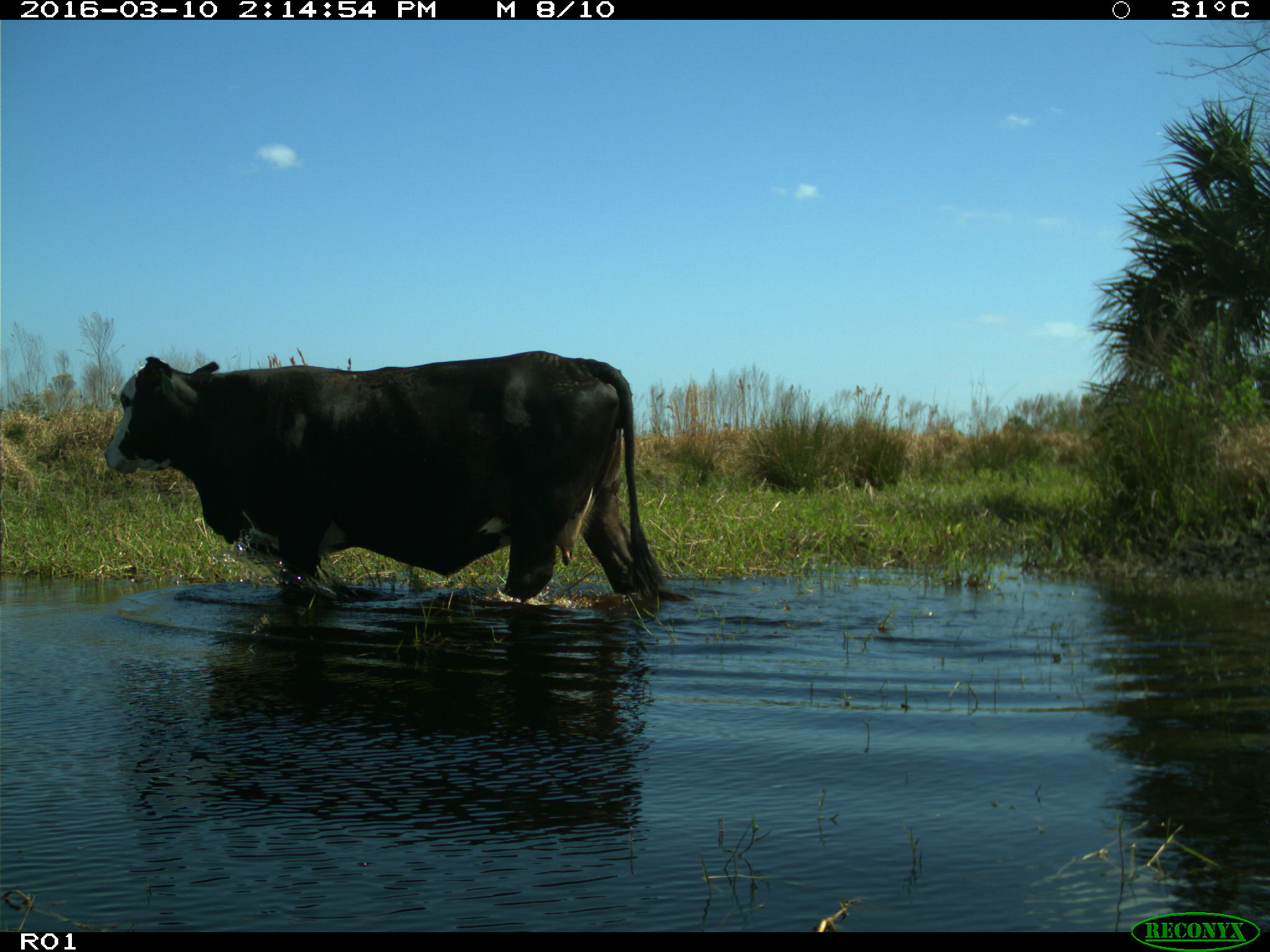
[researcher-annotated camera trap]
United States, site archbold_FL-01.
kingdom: Animalia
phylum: Chordata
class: Mammalia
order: Artiodactyla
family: Bovidae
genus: Bos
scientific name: Bos taurus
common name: domestic cow